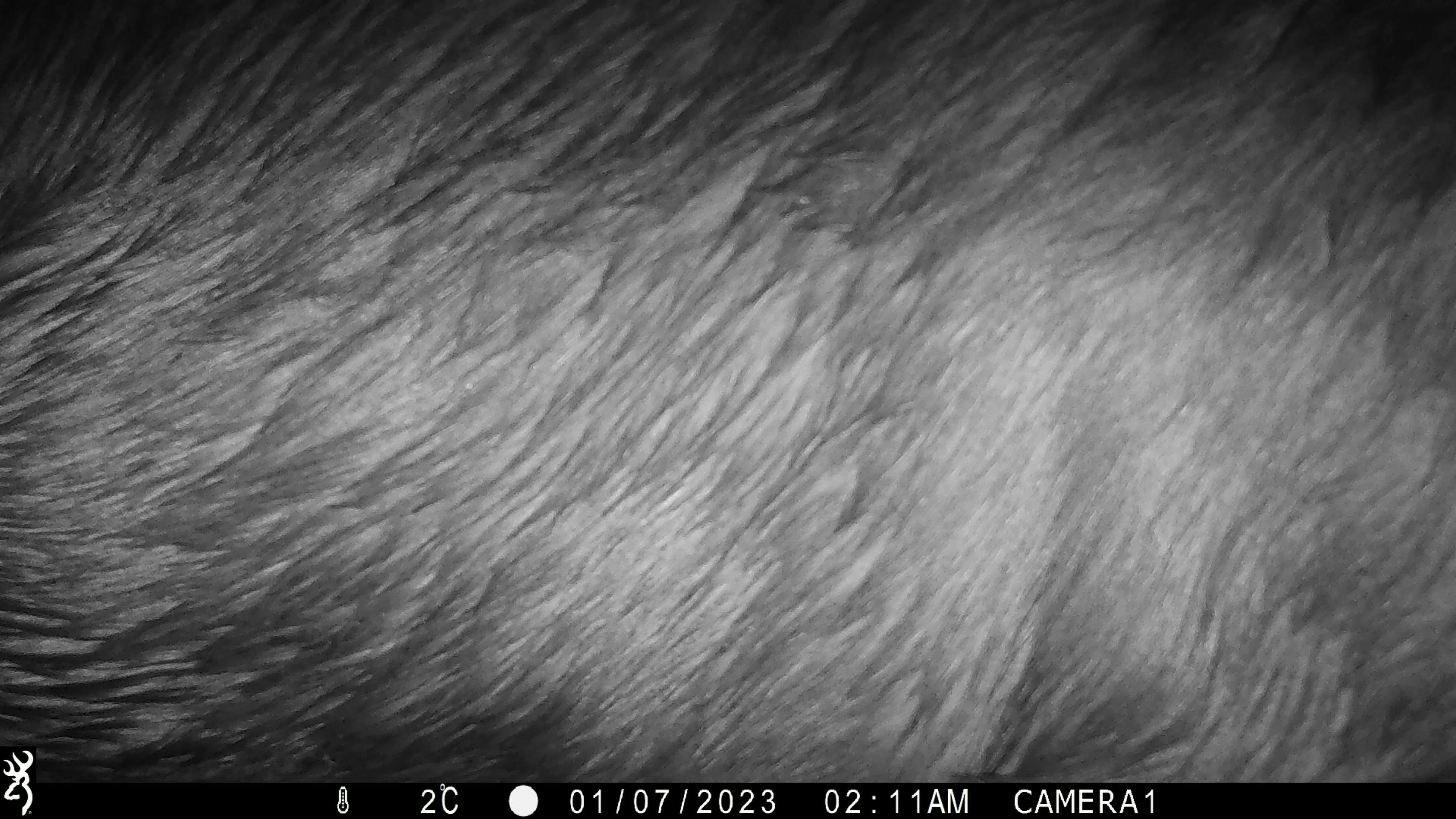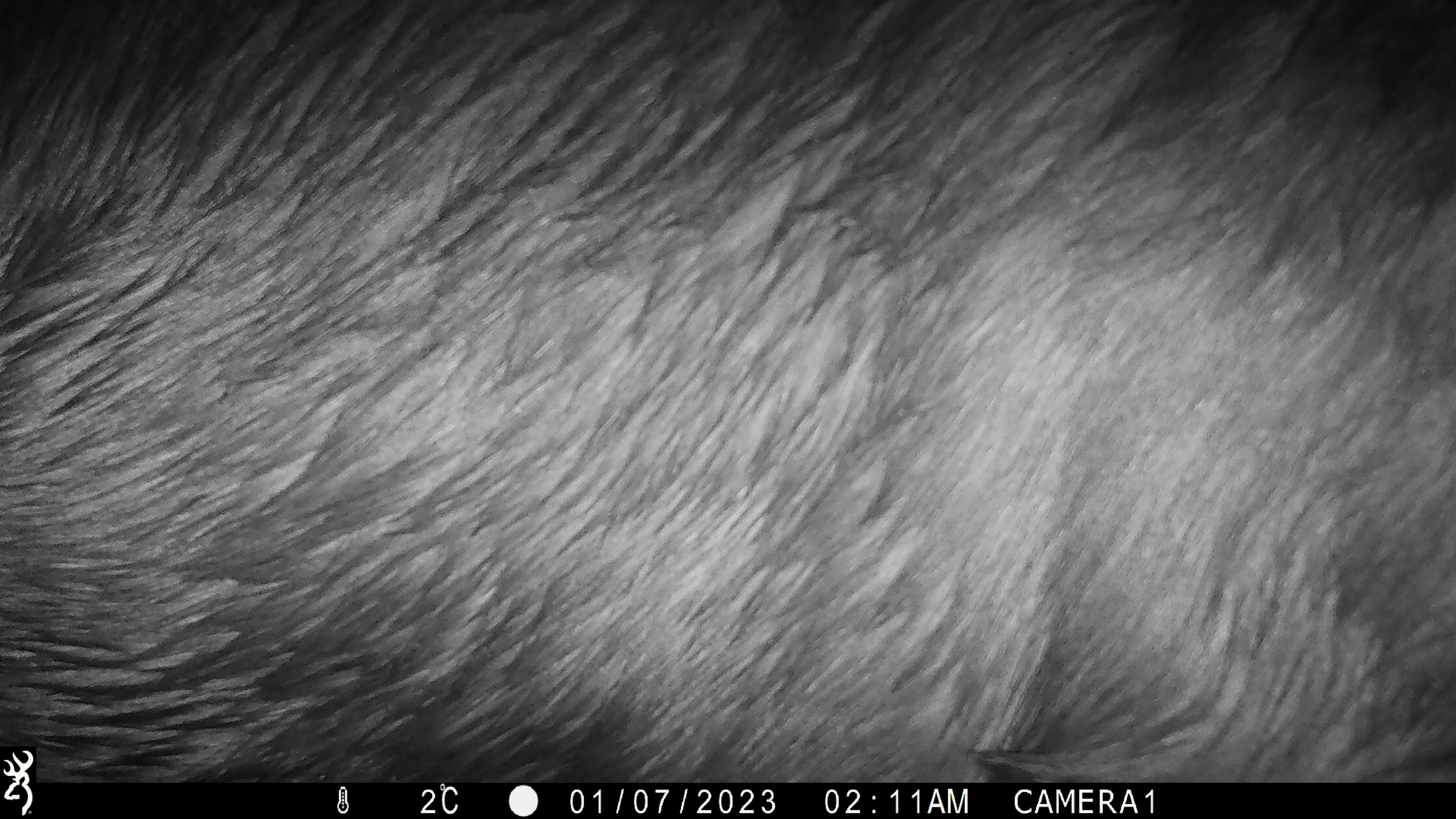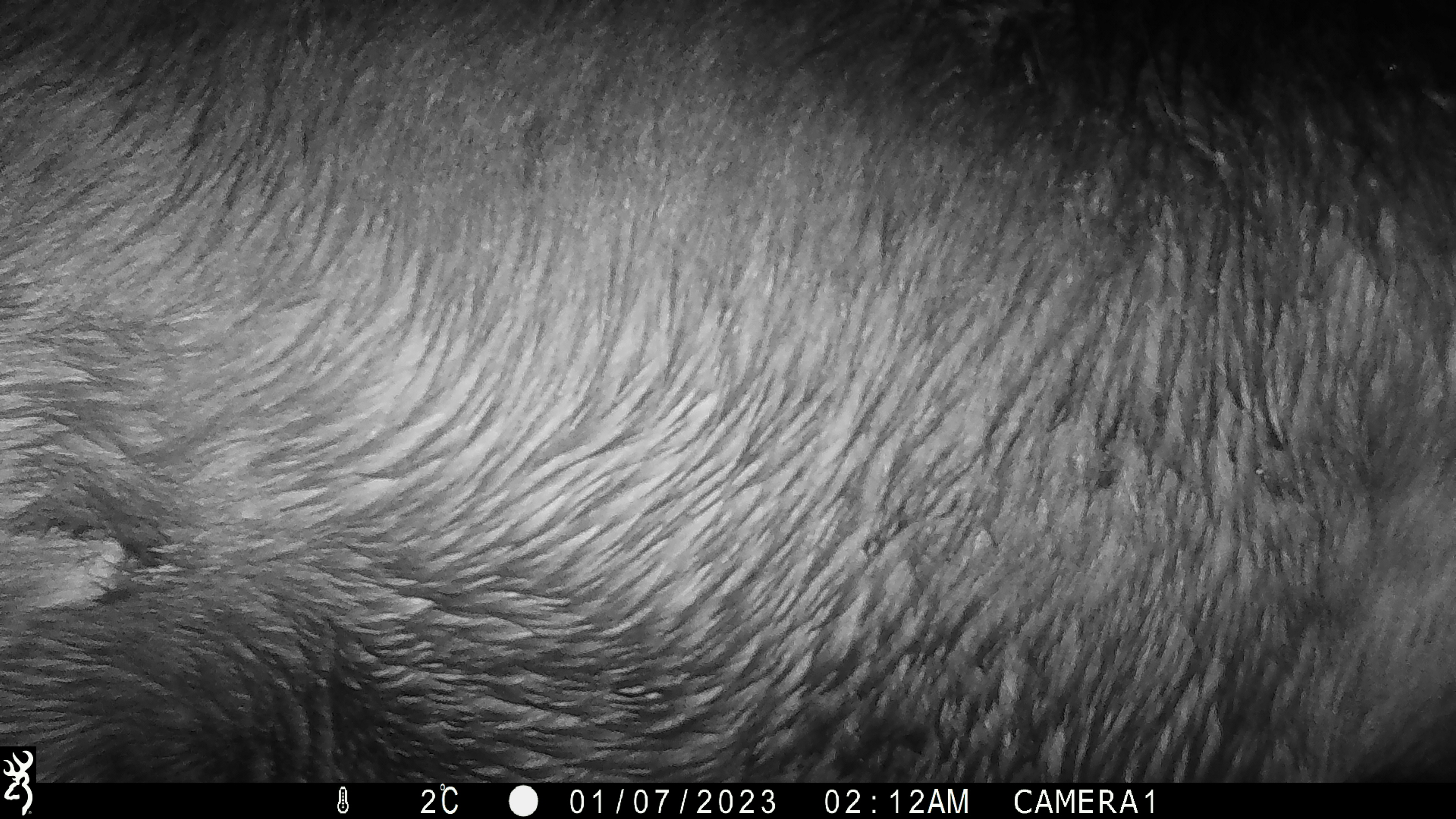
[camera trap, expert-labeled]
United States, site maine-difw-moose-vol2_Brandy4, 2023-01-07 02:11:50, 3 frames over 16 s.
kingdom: Animalia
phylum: Chordata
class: Mammalia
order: Artiodactyla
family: Cervidae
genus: Alces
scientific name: Alces alces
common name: moose